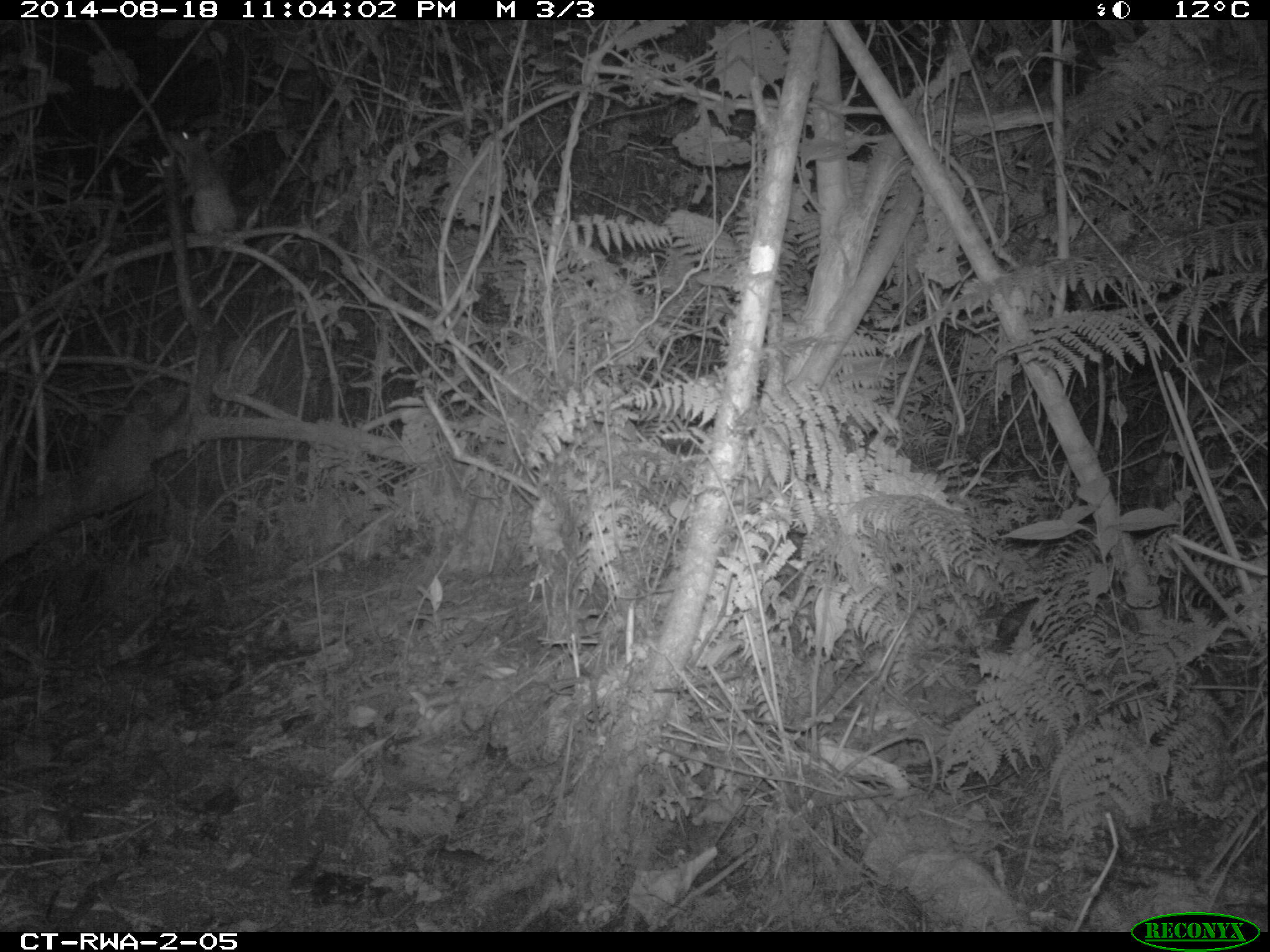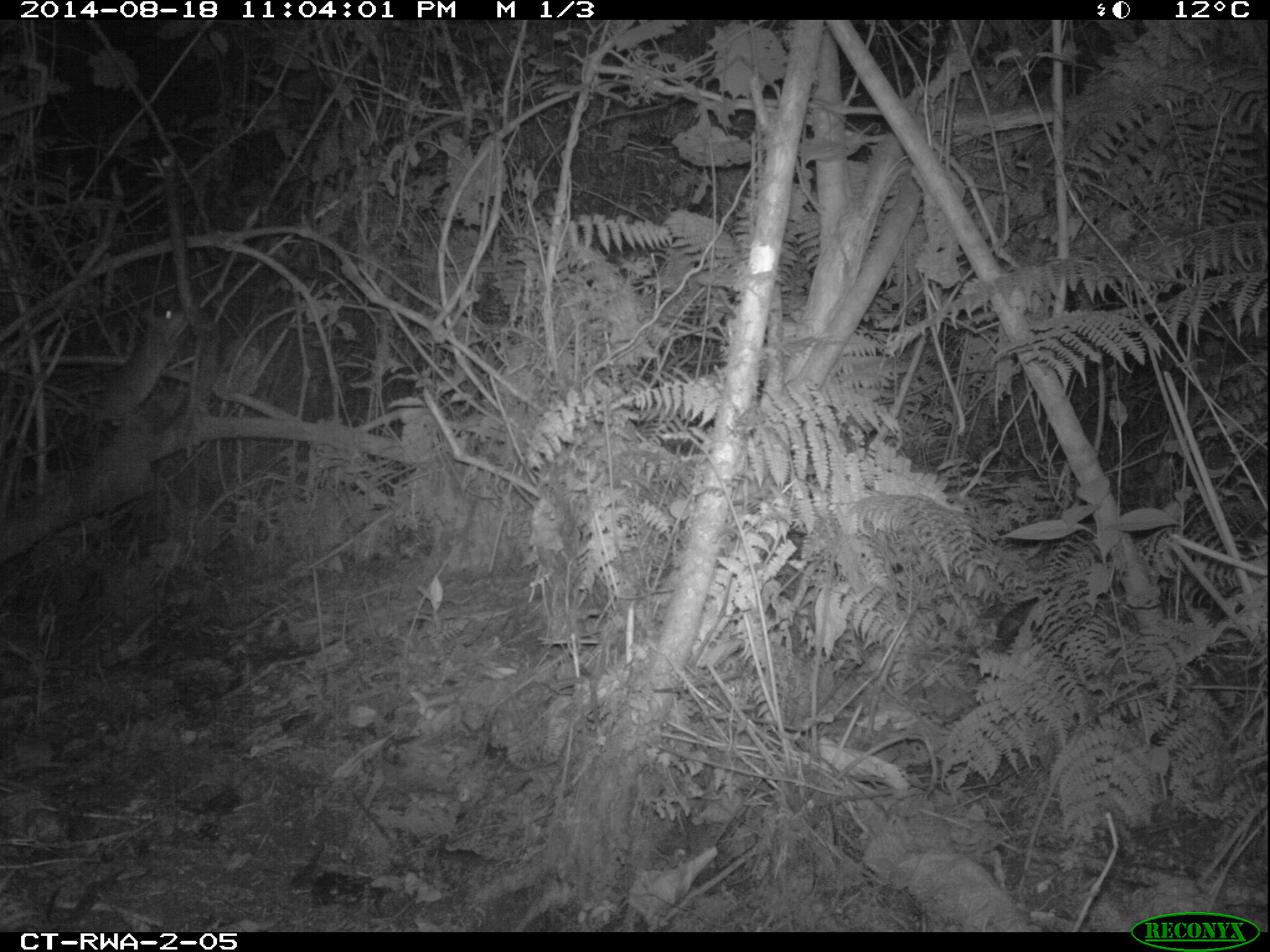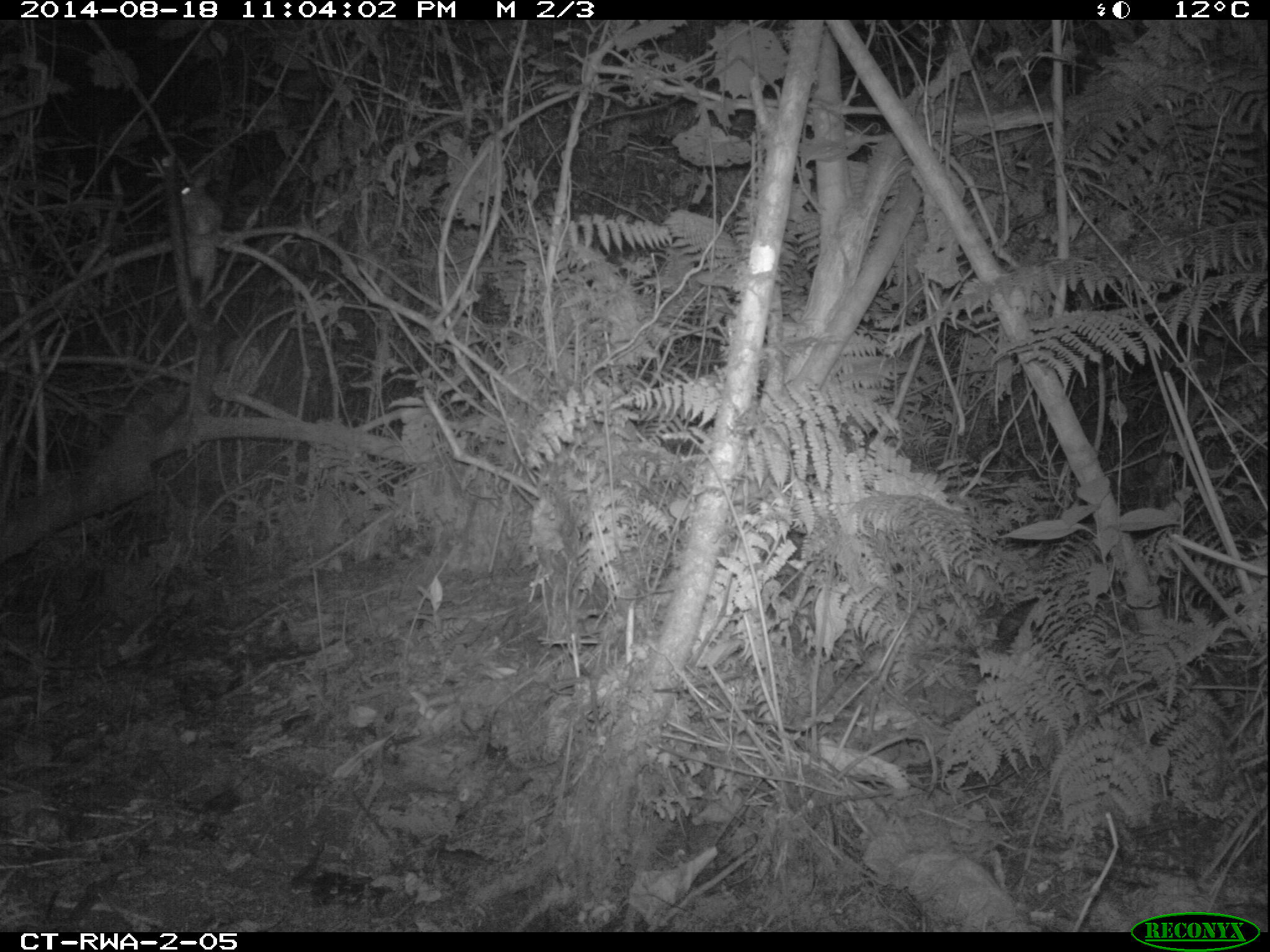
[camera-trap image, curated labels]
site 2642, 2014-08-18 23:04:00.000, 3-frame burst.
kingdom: Animalia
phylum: Chordata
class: Mammalia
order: Rodentia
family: Nesomyidae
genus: Cricetomys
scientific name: Cricetomys gambianus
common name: african giant pouched rat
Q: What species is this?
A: Cricetomys gambianus (african giant pouched rat).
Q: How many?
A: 1.